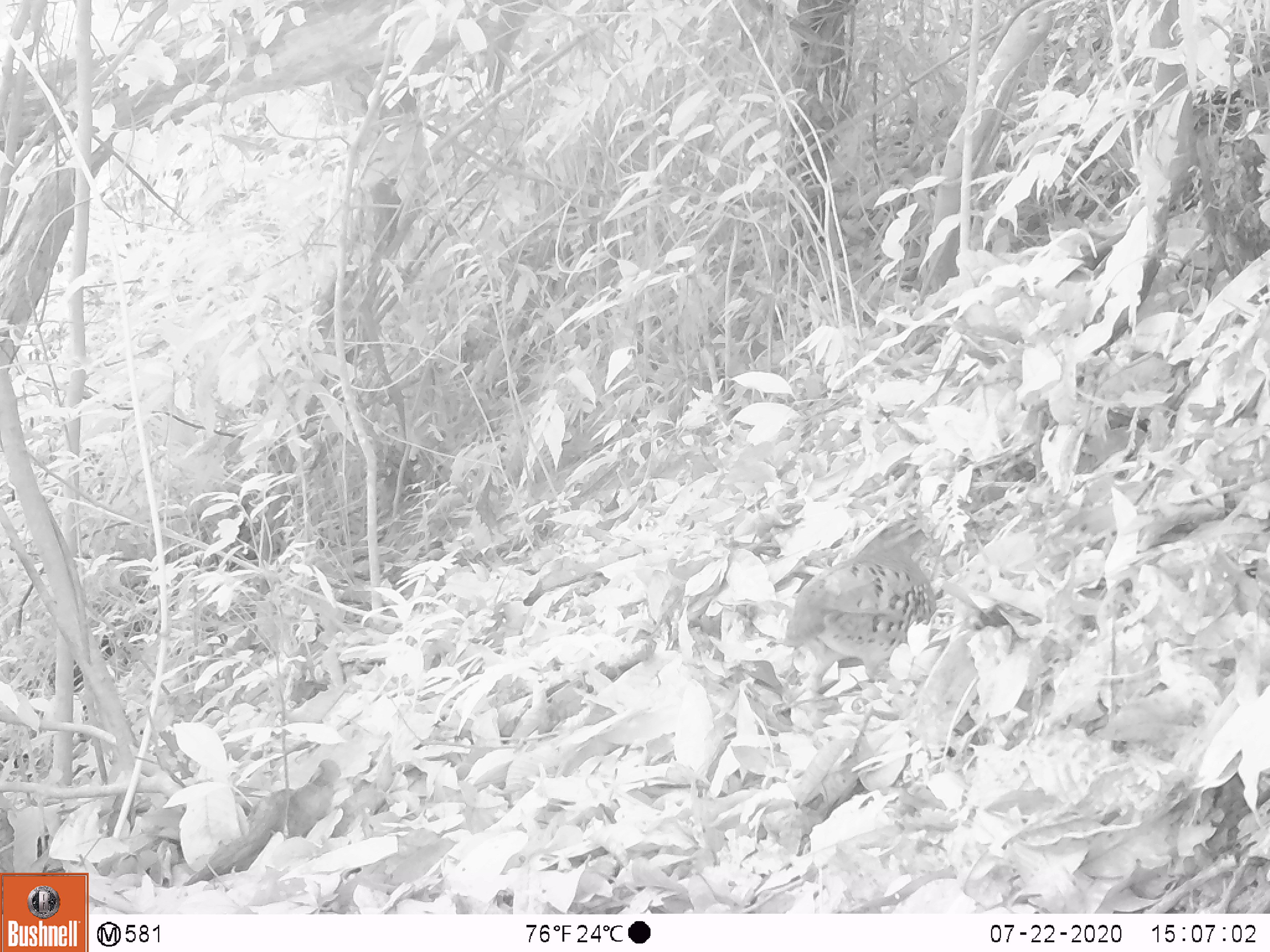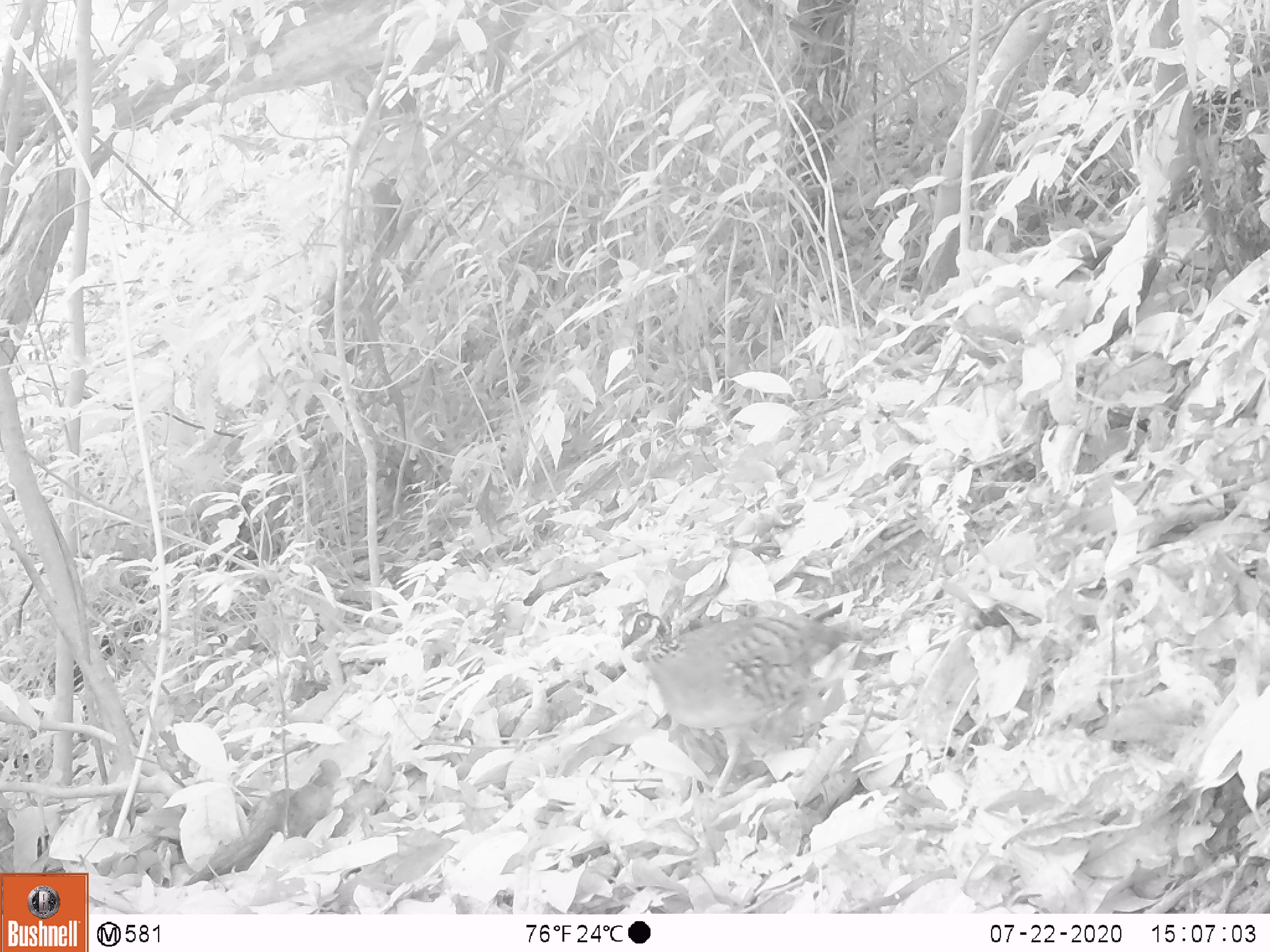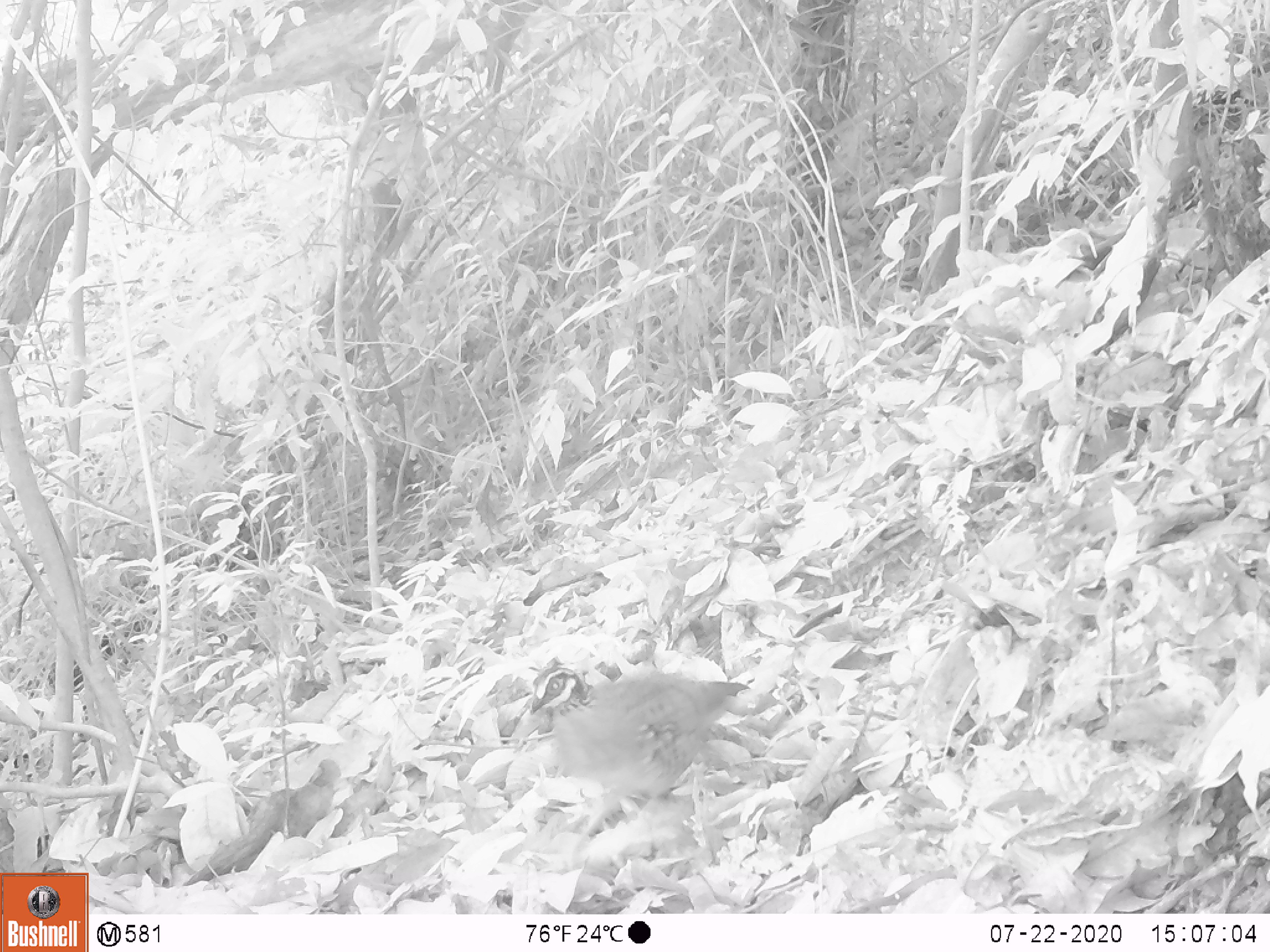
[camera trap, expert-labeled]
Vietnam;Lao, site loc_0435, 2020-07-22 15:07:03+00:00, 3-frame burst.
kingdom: Animalia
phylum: Chordata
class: Aves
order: Galliformes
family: Phasianidae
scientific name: Phasianidae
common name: partridge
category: unidentified partridge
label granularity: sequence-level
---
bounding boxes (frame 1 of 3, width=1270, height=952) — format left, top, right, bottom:
unidentified partridge: 780, 517, 938, 698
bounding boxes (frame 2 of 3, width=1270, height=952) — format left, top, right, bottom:
unidentified partridge: 616, 606, 858, 795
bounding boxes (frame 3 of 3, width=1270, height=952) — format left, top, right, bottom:
unidentified partridge: 526, 664, 751, 872